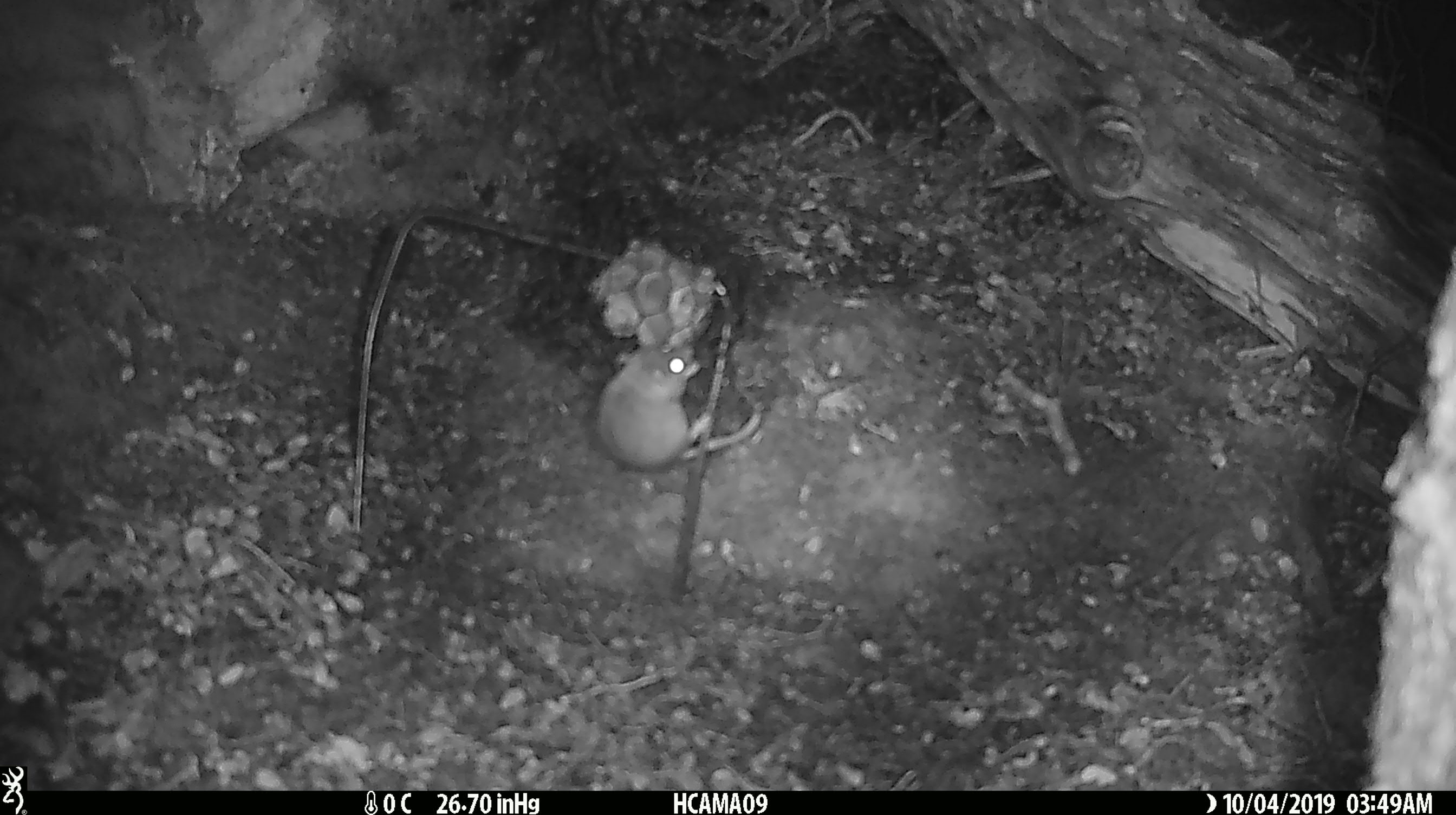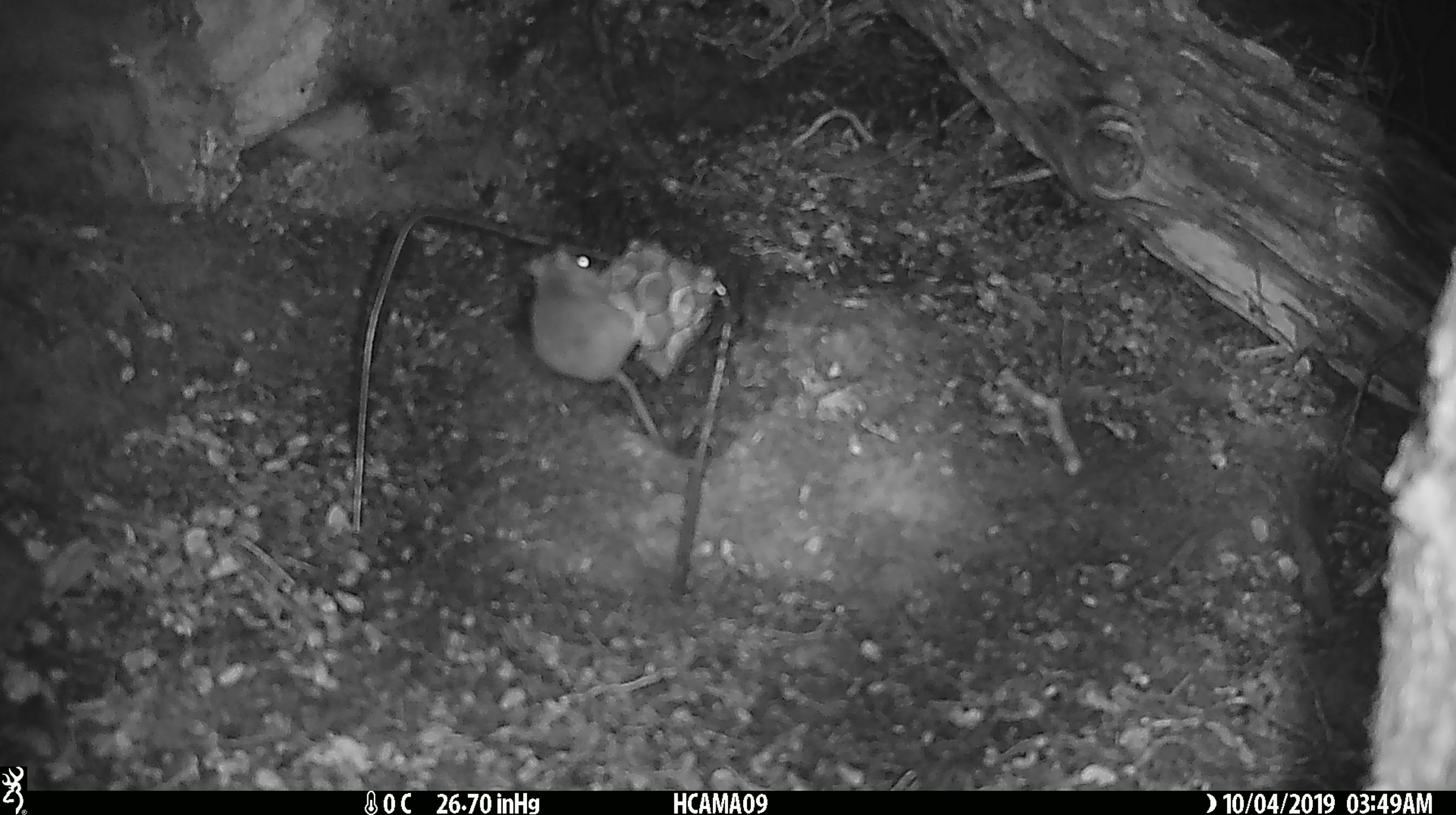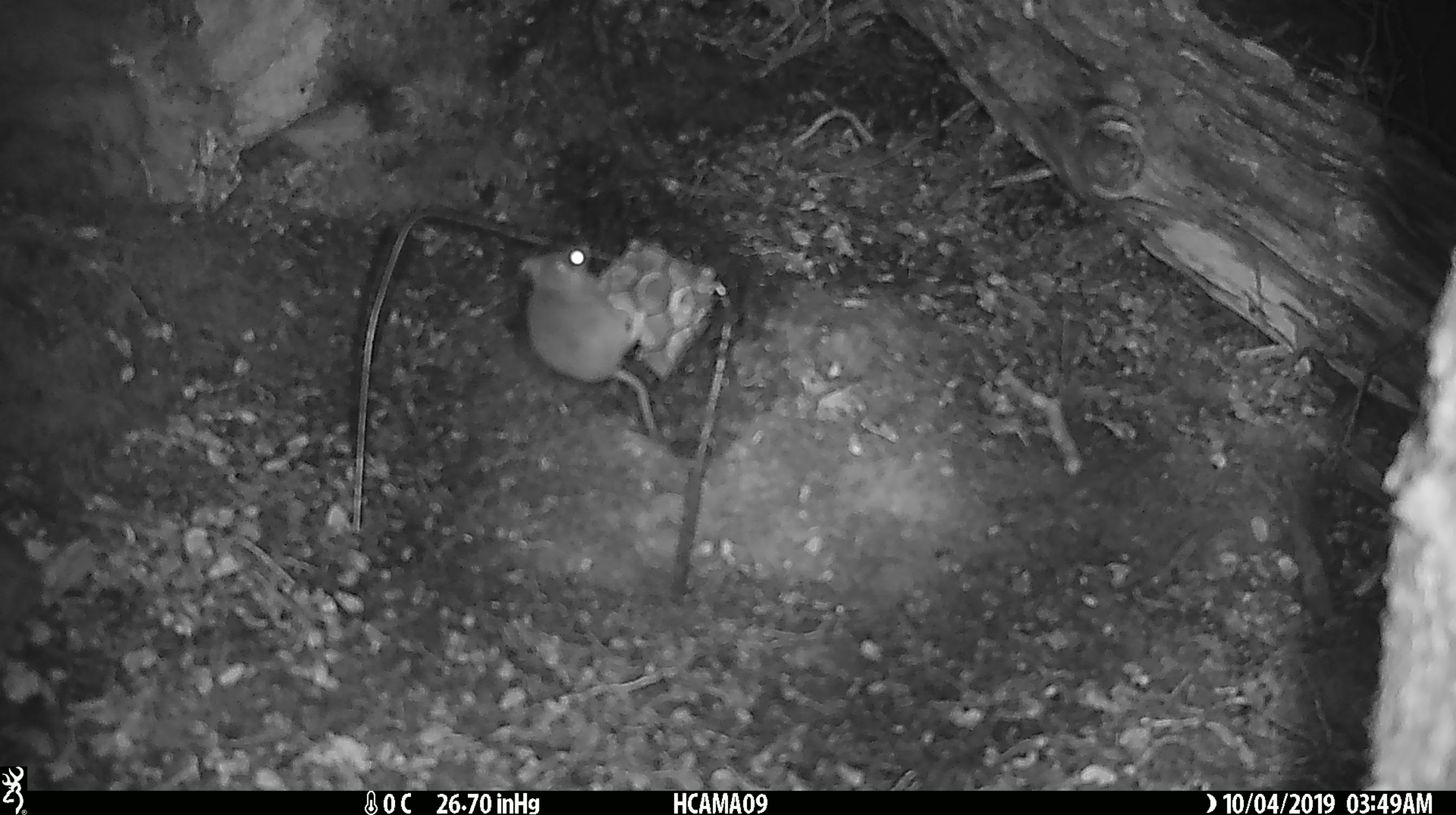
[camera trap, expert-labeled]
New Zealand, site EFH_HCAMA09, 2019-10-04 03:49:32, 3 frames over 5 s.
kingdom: Animalia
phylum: Chordata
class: Mammalia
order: Rodentia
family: Muridae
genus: Mus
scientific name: Mus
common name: mouse